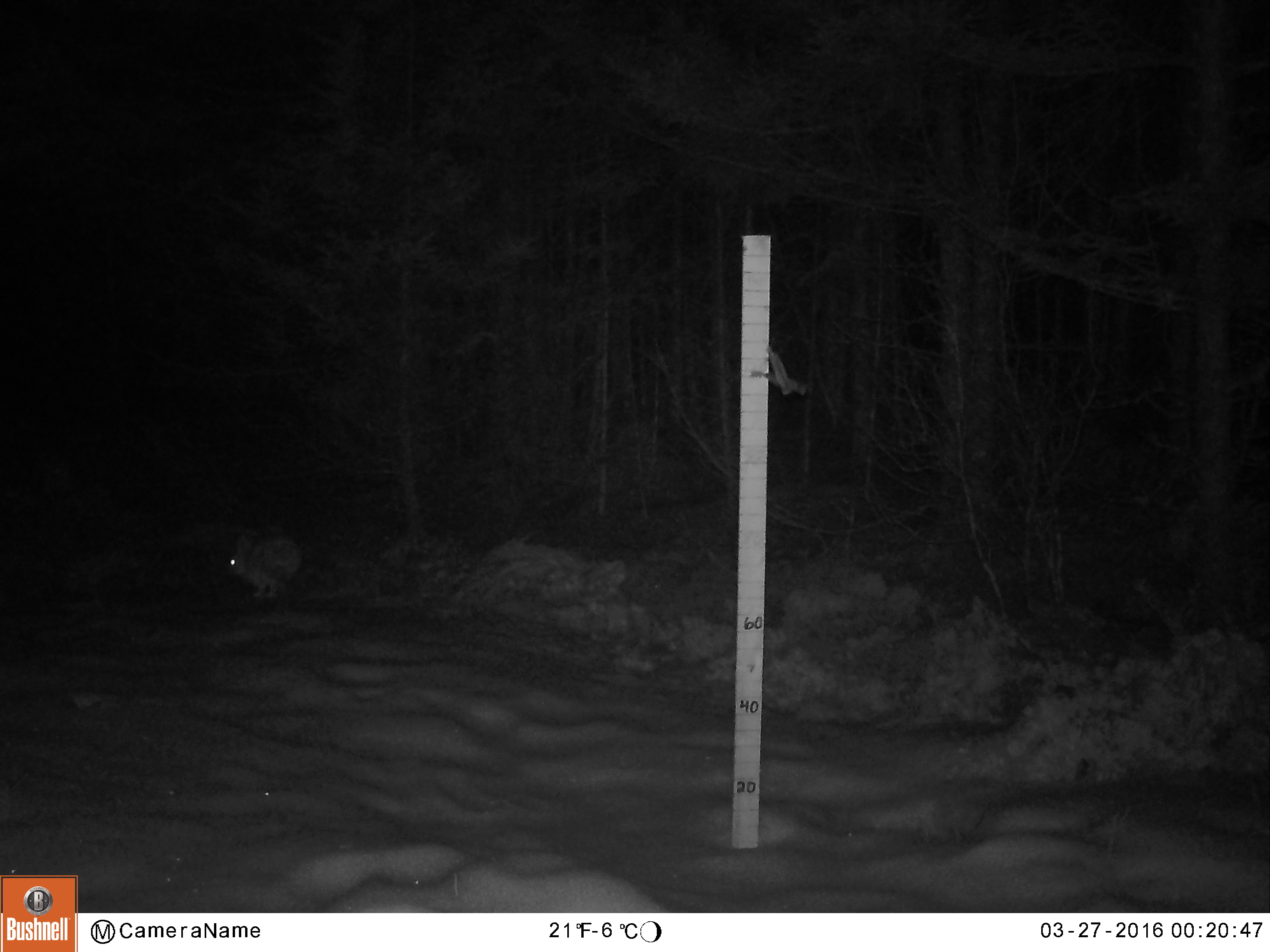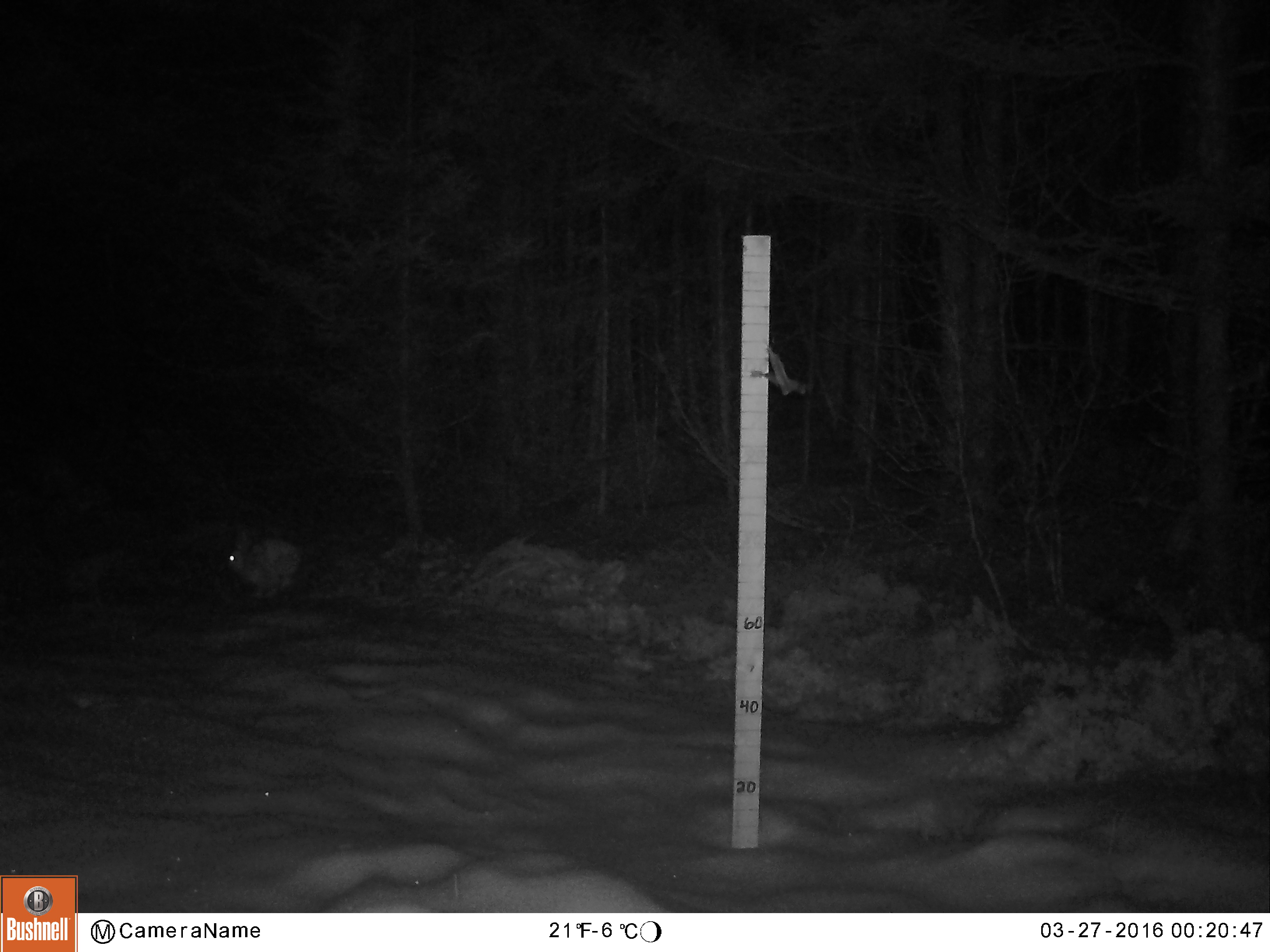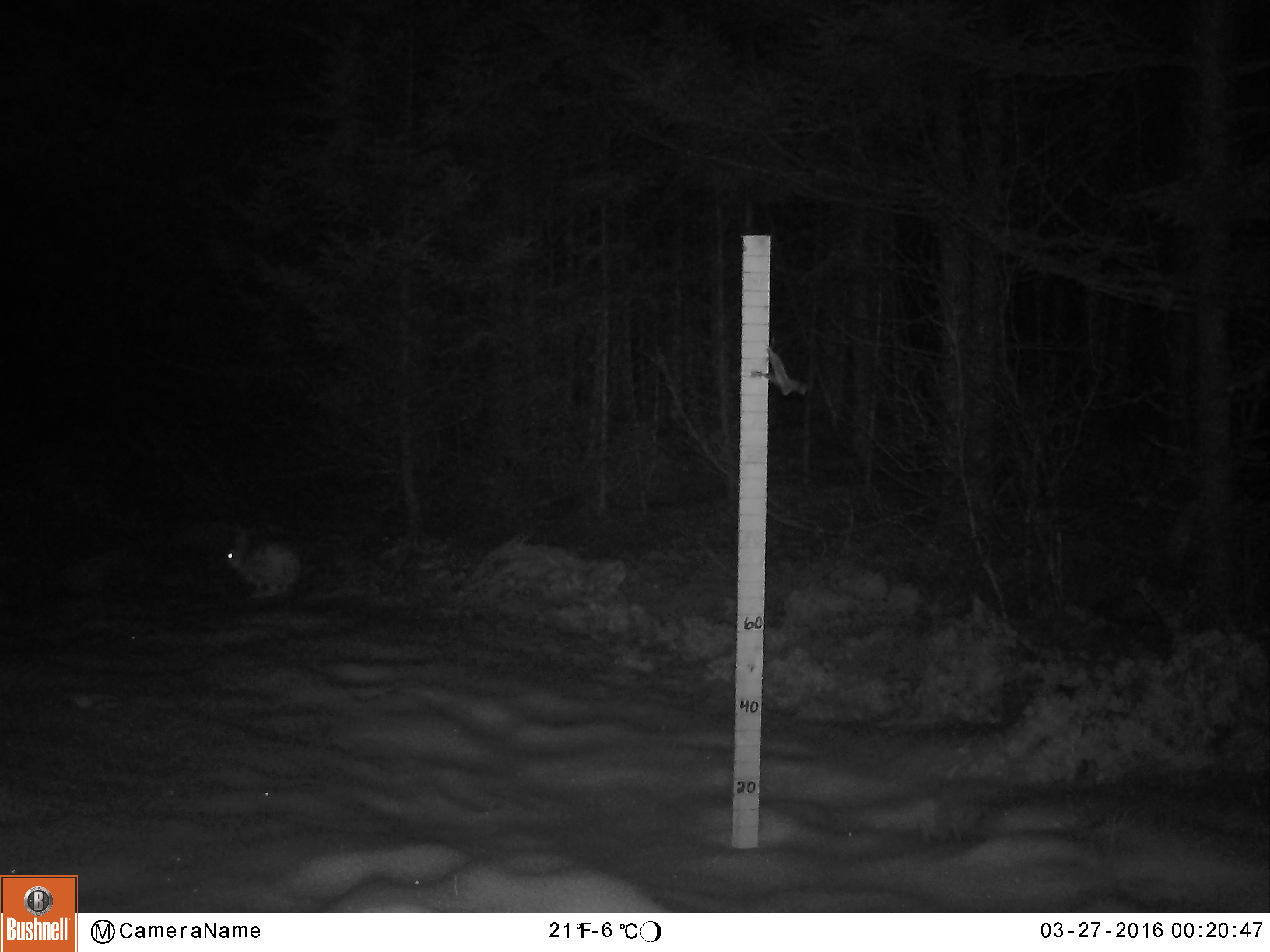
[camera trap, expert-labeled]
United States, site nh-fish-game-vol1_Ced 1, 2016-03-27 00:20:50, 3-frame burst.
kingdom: Animalia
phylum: Chordata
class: Mammalia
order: Lagomorpha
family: Leporidae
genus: Lepus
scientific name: Lepus americanus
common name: snowshoe hare